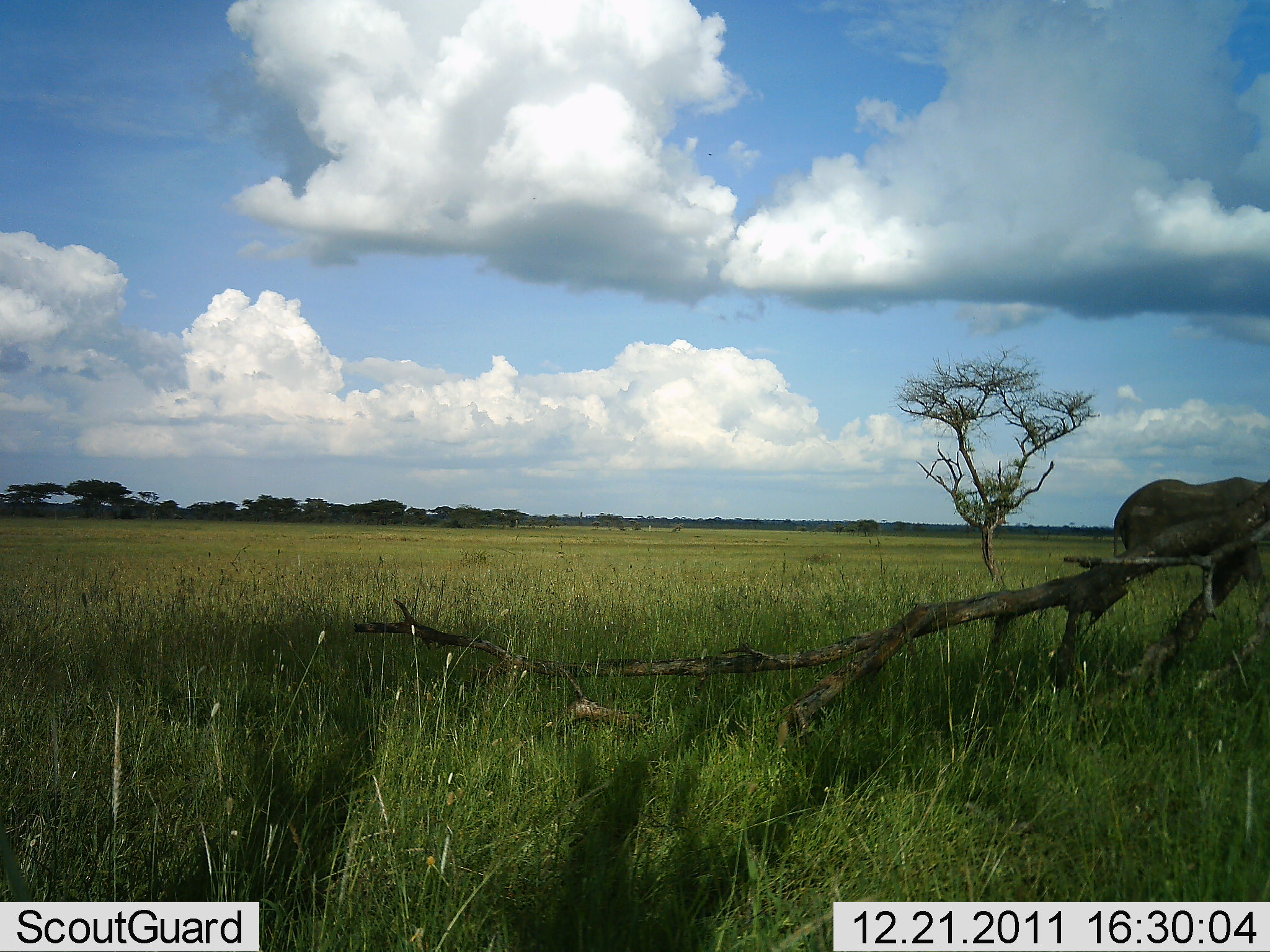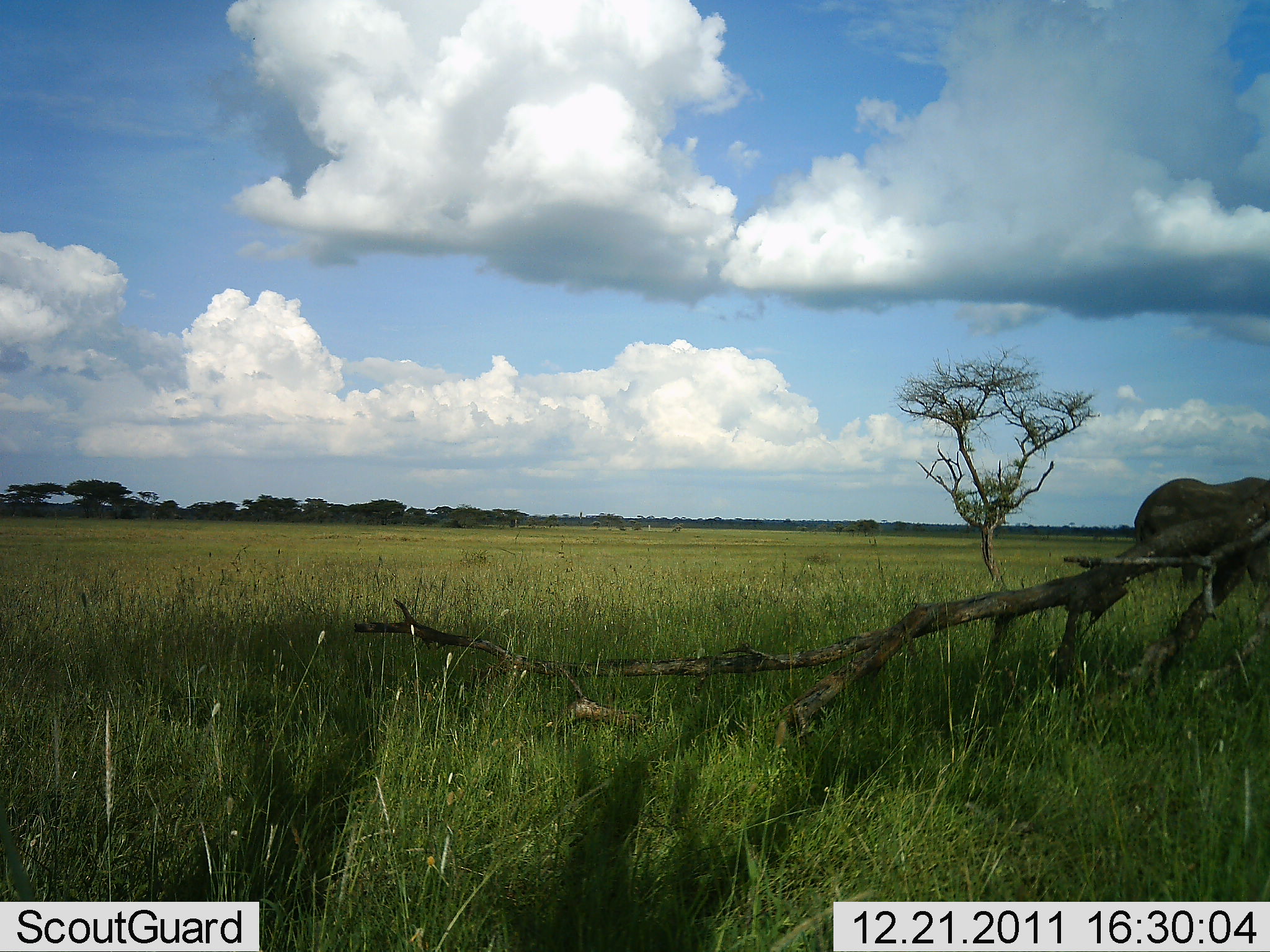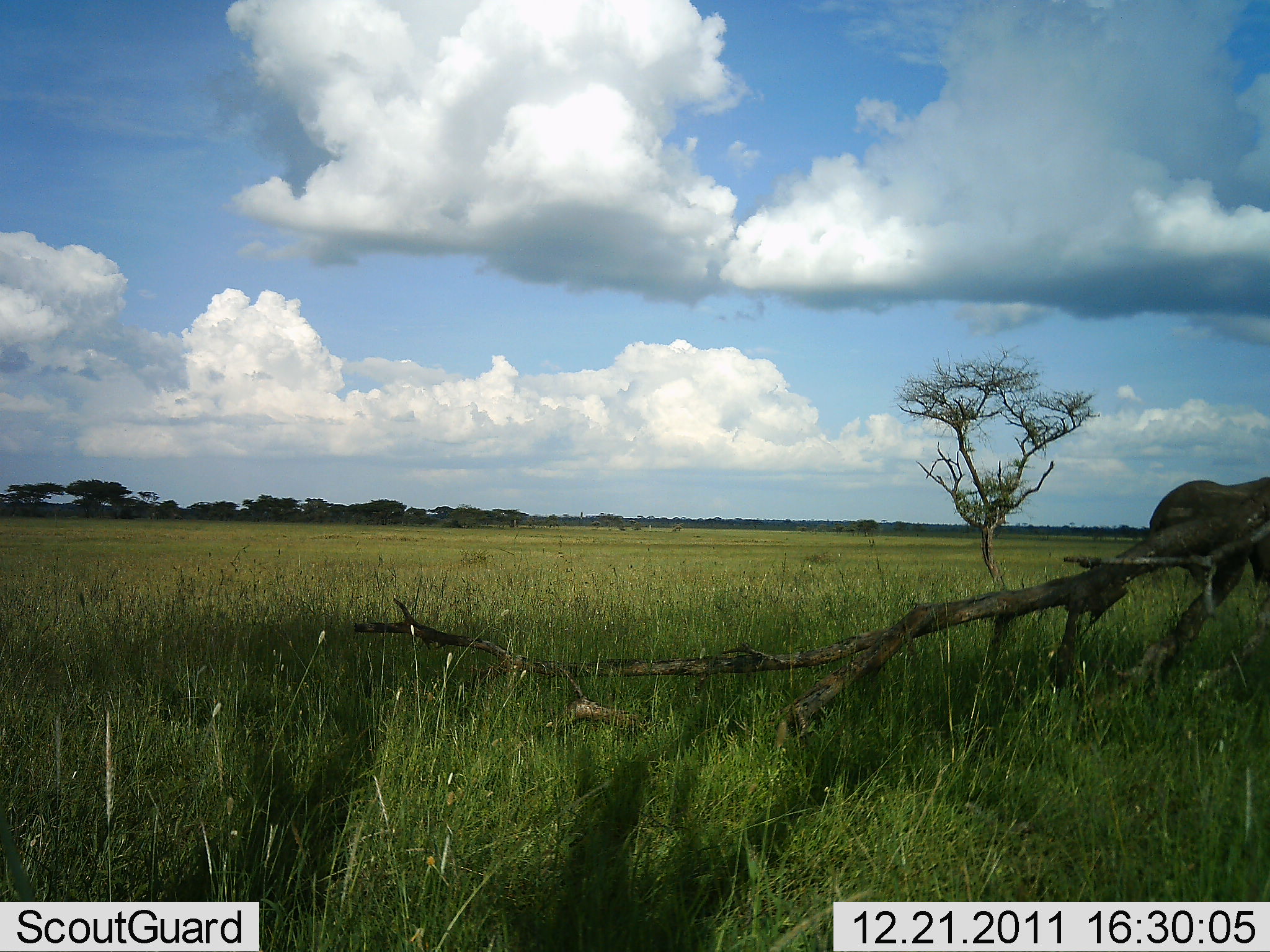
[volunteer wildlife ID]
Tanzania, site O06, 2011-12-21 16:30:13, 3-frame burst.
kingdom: Animalia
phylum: Chordata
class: Mammalia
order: Proboscidea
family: Elephantidae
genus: Loxodonta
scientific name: Loxodonta africana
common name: african bush elephant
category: elephant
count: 1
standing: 0%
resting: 0%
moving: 100%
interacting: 0%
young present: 0%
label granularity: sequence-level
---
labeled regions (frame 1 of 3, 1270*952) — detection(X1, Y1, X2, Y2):
animal: detection(1112, 476, 1269, 603)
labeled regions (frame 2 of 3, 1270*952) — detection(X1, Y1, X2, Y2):
animal: detection(1134, 476, 1269, 604)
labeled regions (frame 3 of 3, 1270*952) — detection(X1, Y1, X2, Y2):
animal: detection(1148, 477, 1270, 609)